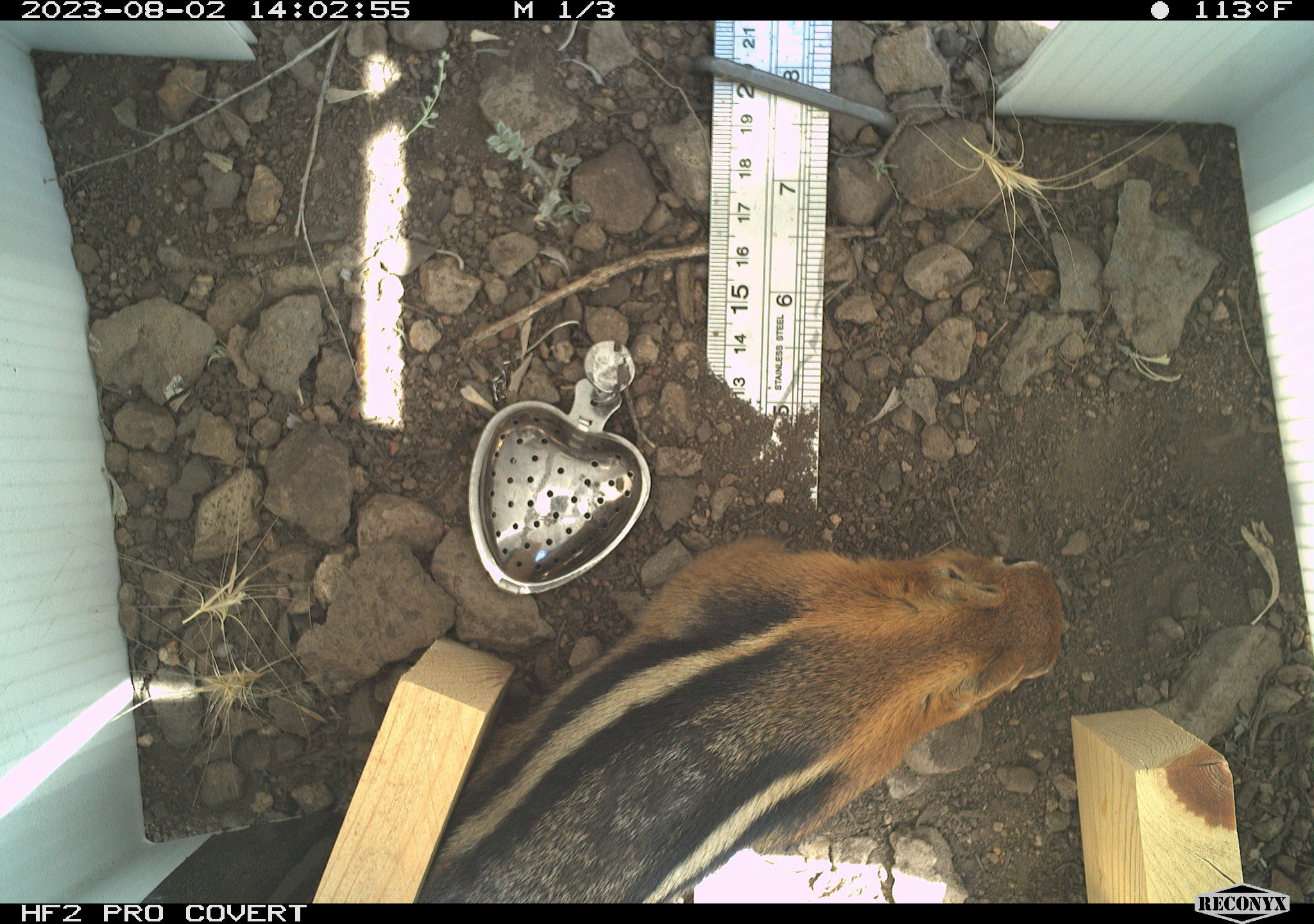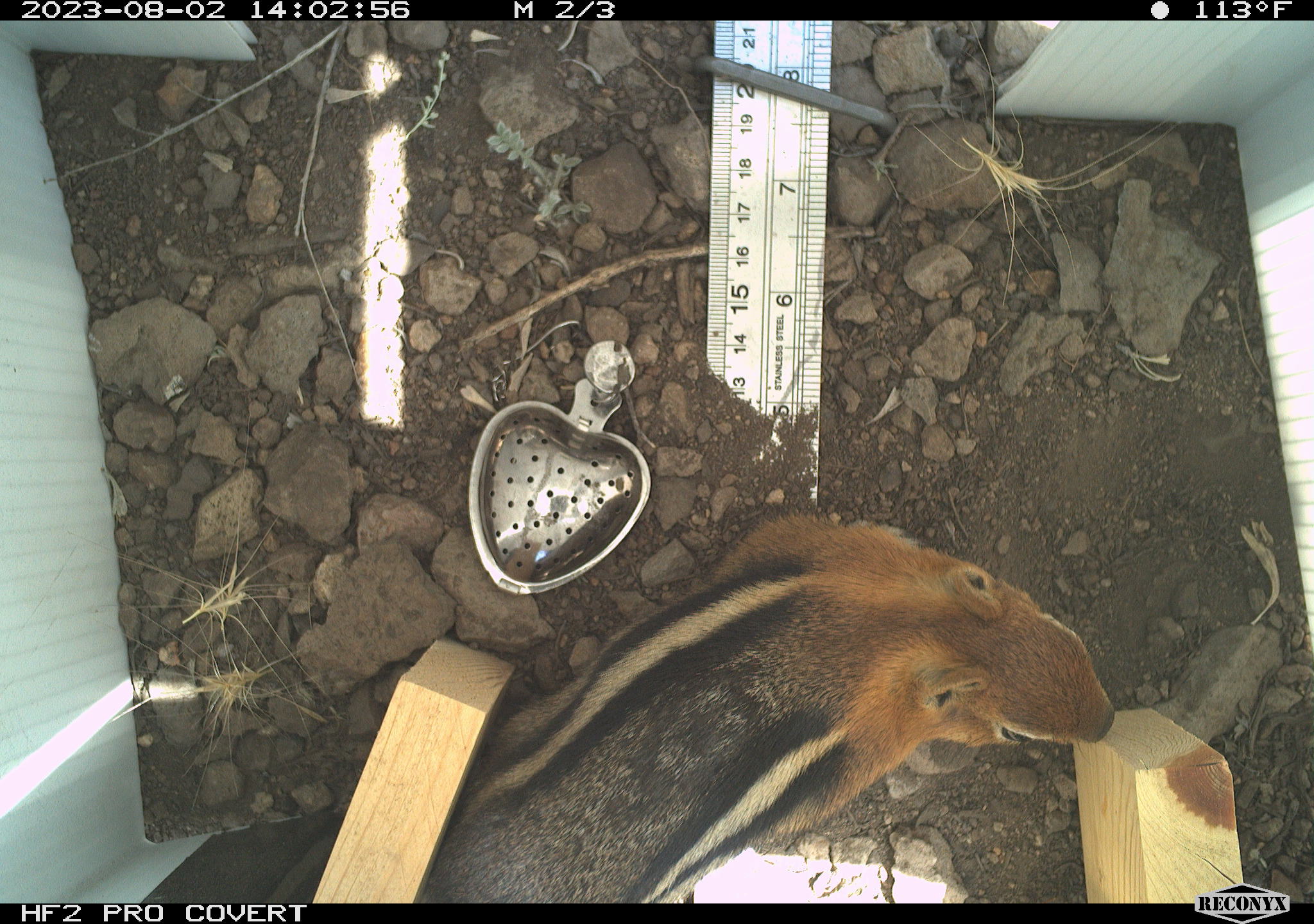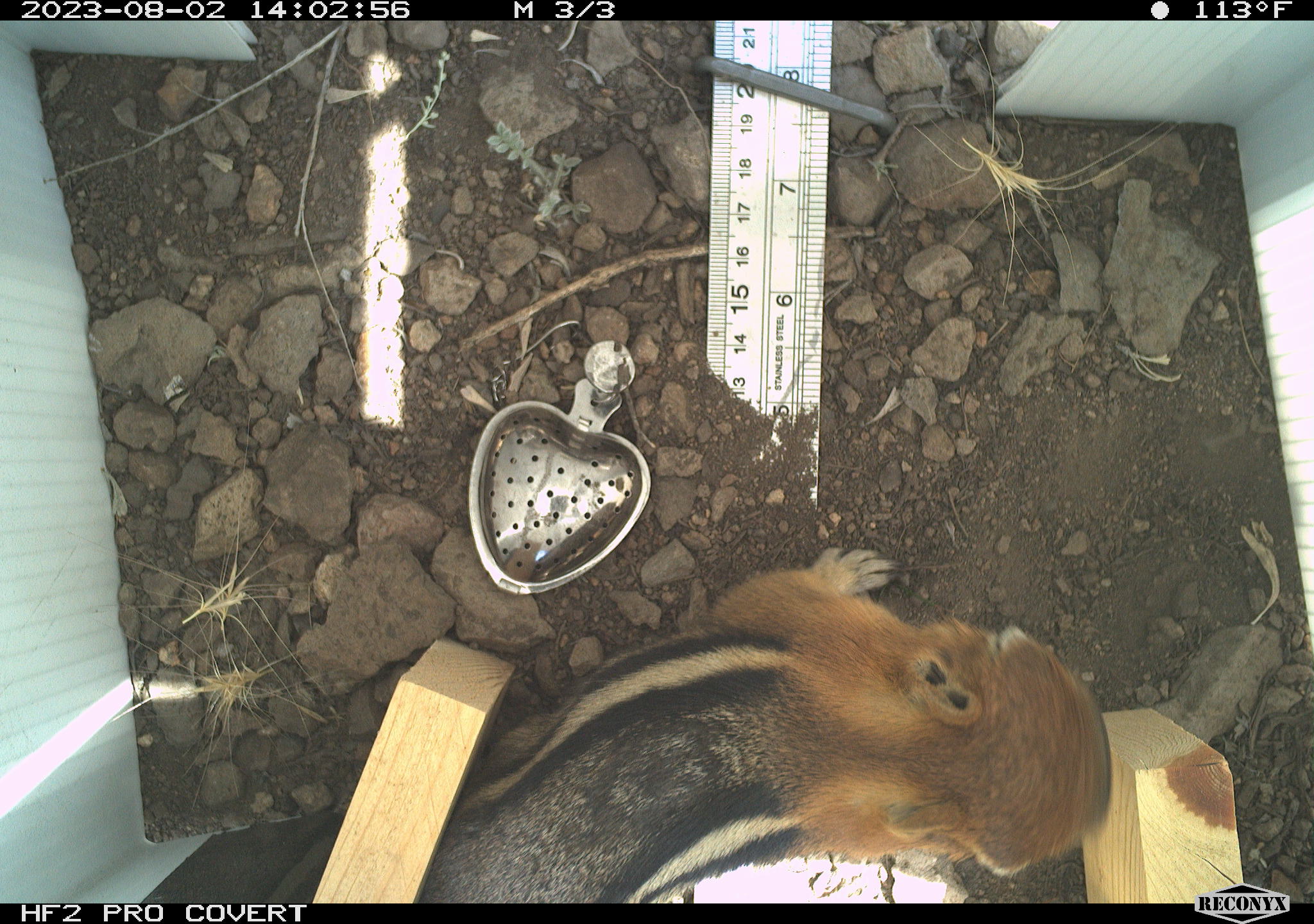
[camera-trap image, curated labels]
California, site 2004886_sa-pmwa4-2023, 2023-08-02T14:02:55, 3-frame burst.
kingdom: Animalia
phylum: Chordata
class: Mammalia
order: Rodentia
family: Sciuridae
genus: Callospermophilus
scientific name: Callospermophilus lateralis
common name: golden mantled ground squirrel